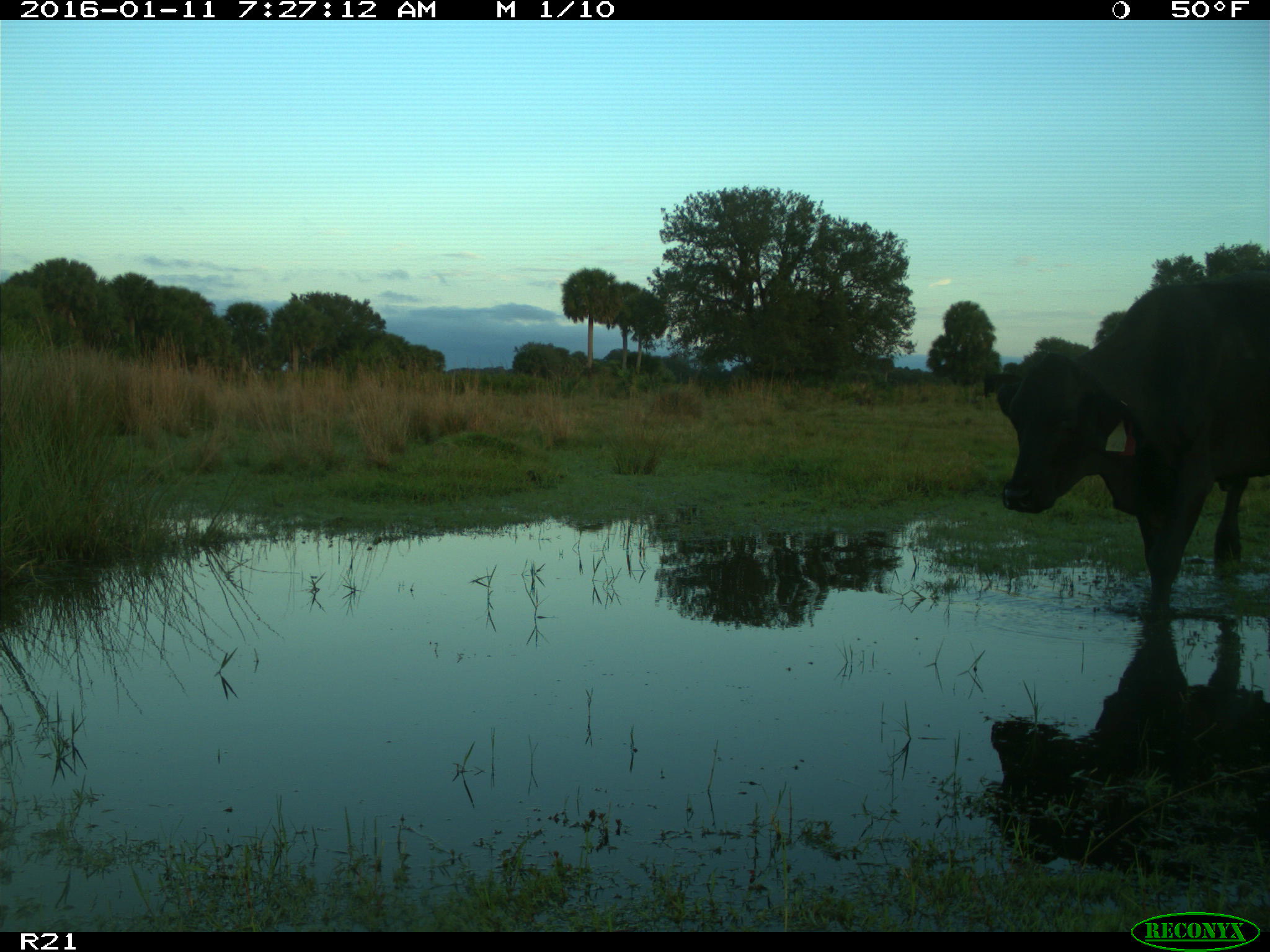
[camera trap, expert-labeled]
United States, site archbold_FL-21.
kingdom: Animalia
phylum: Chordata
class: Mammalia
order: Artiodactyla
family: Bovidae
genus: Bos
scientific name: Bos taurus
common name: domestic cow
Bos taurus (domestic cow).